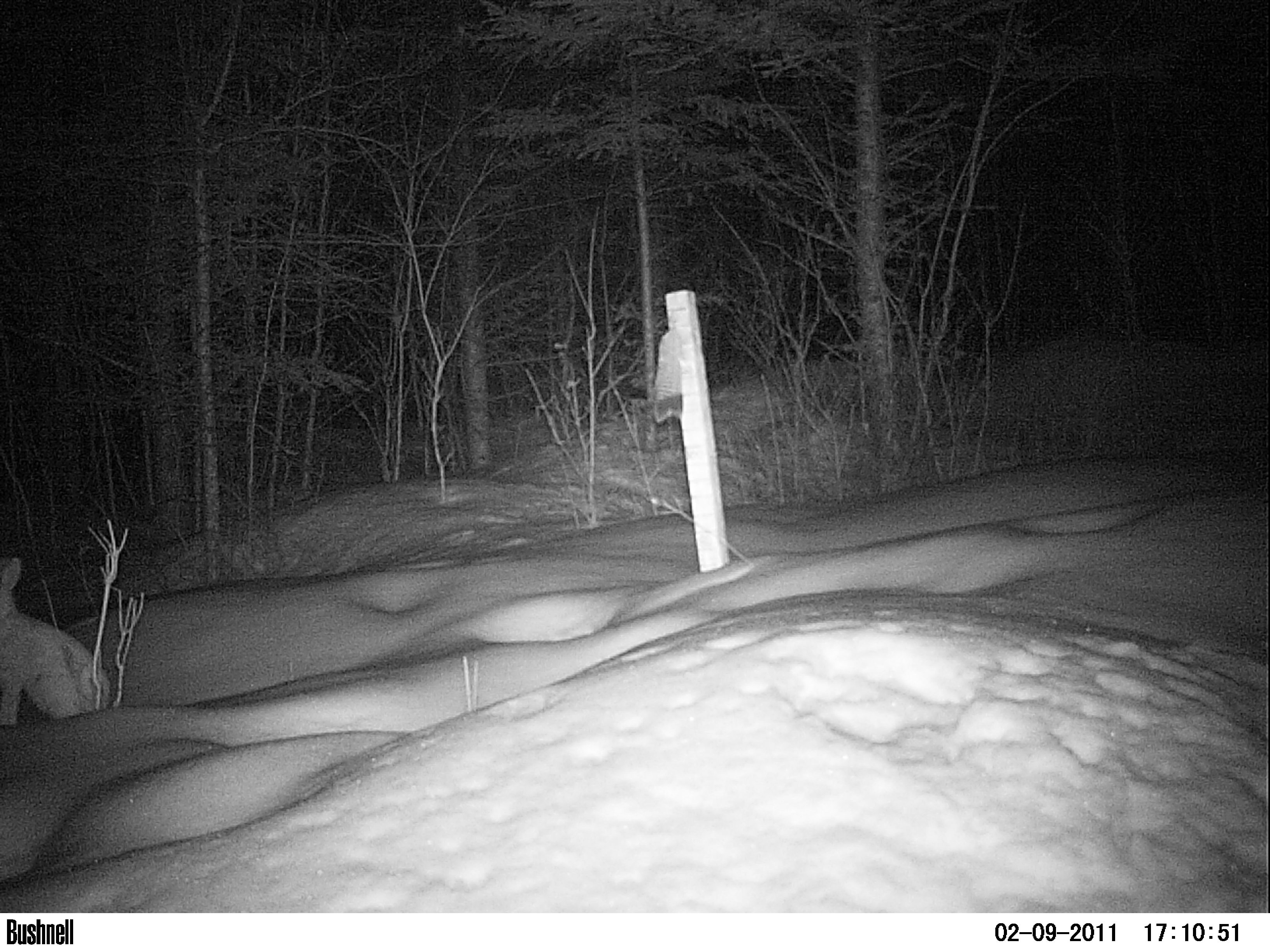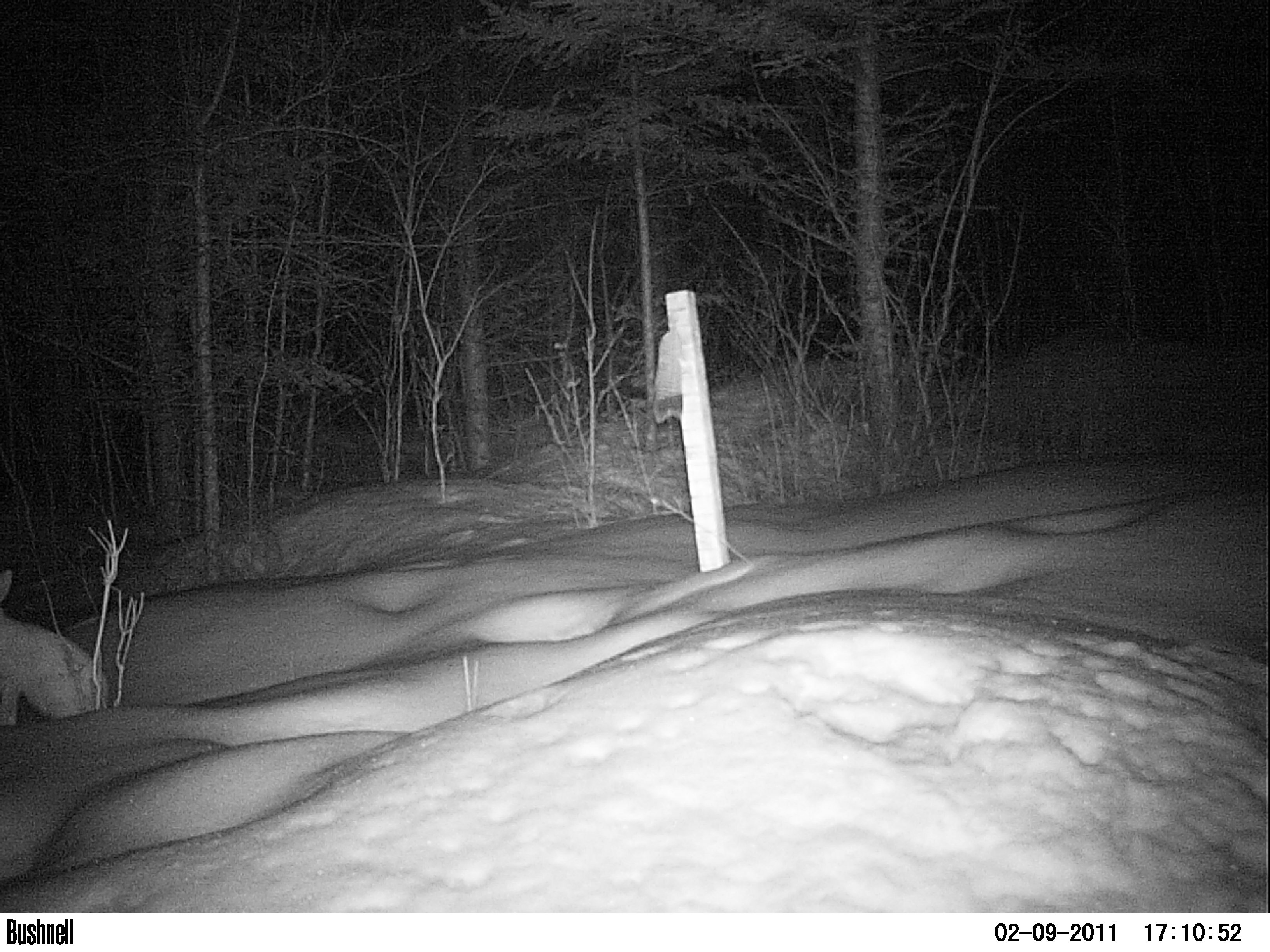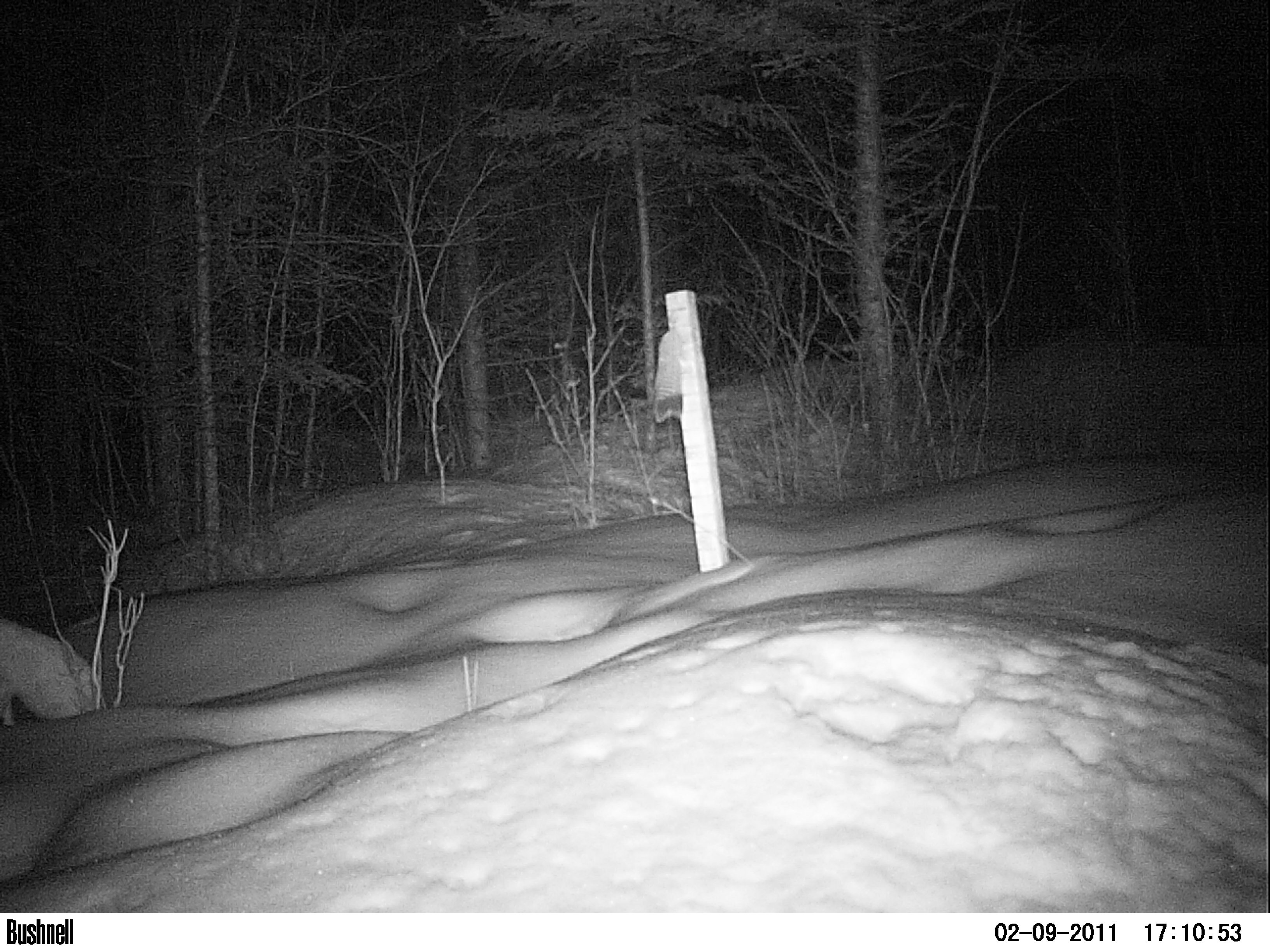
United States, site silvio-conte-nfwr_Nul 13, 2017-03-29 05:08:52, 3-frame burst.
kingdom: Animalia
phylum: Chordata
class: Mammalia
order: Lagomorpha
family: Leporidae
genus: Lepus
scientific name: Lepus americanus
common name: snowshoe hare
Snowshoe hare (Lepus americanus).